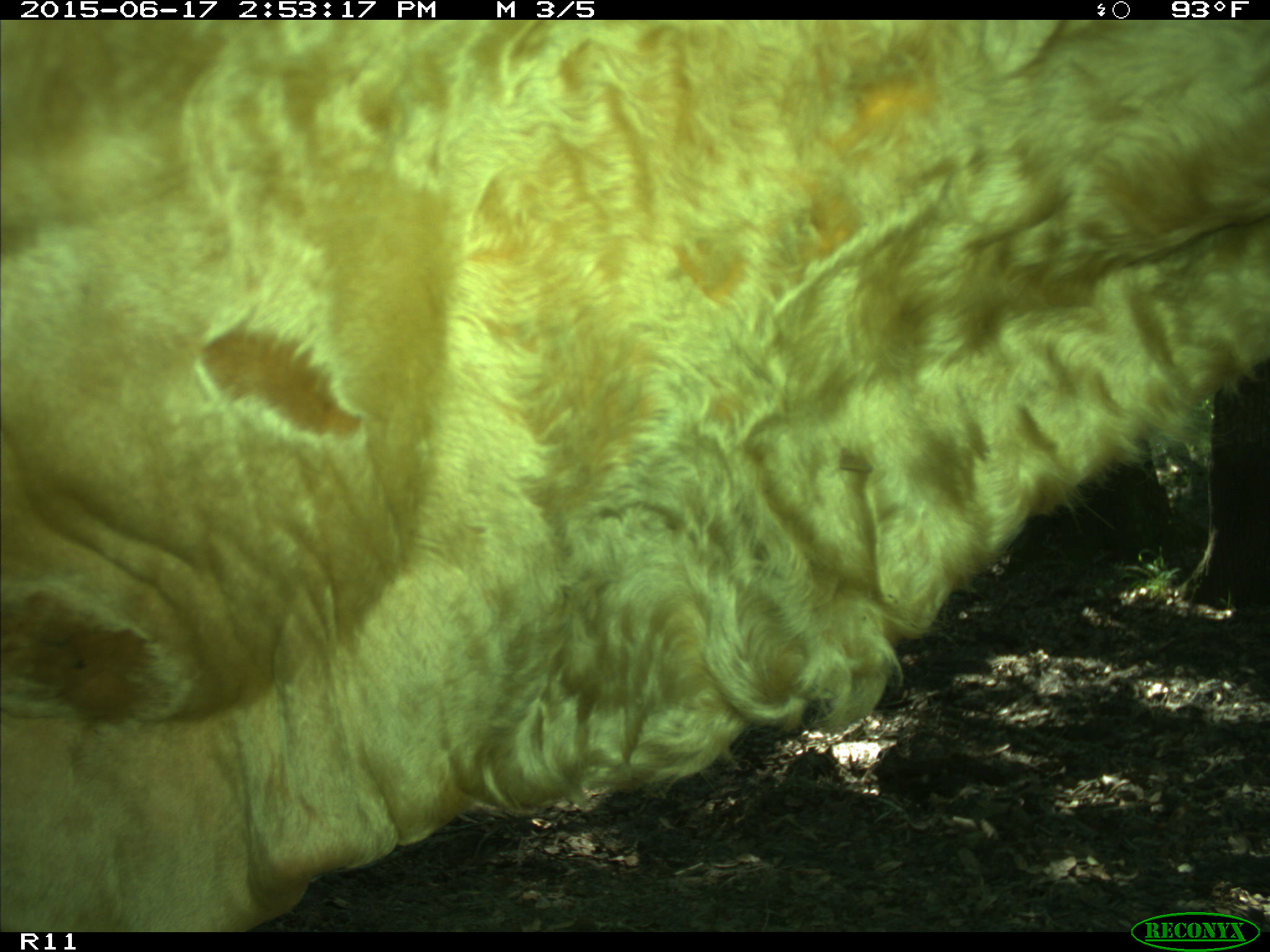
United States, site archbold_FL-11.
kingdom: Animalia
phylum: Chordata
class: Mammalia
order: Artiodactyla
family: Bovidae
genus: Bos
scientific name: Bos taurus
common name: domestic cow